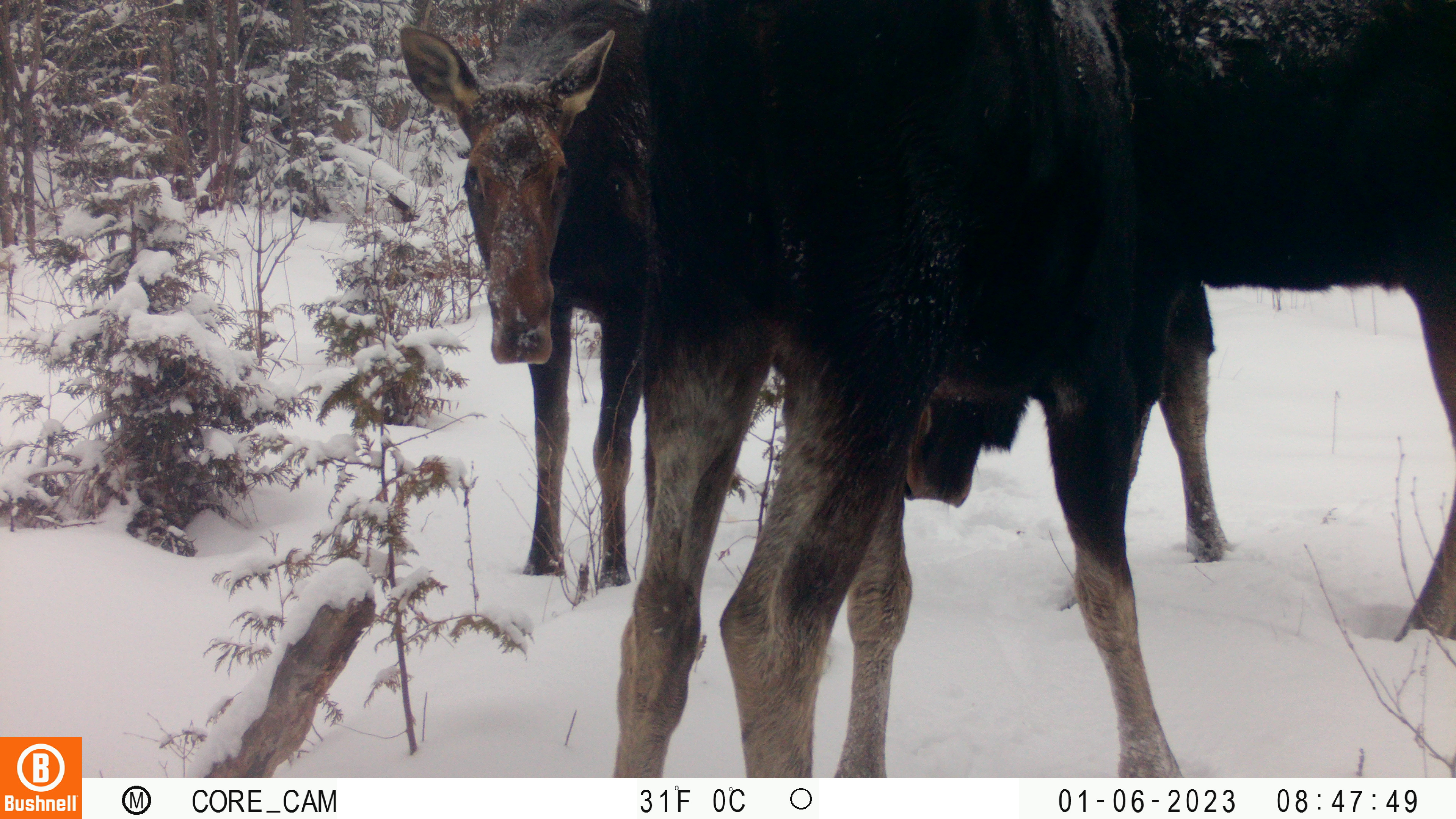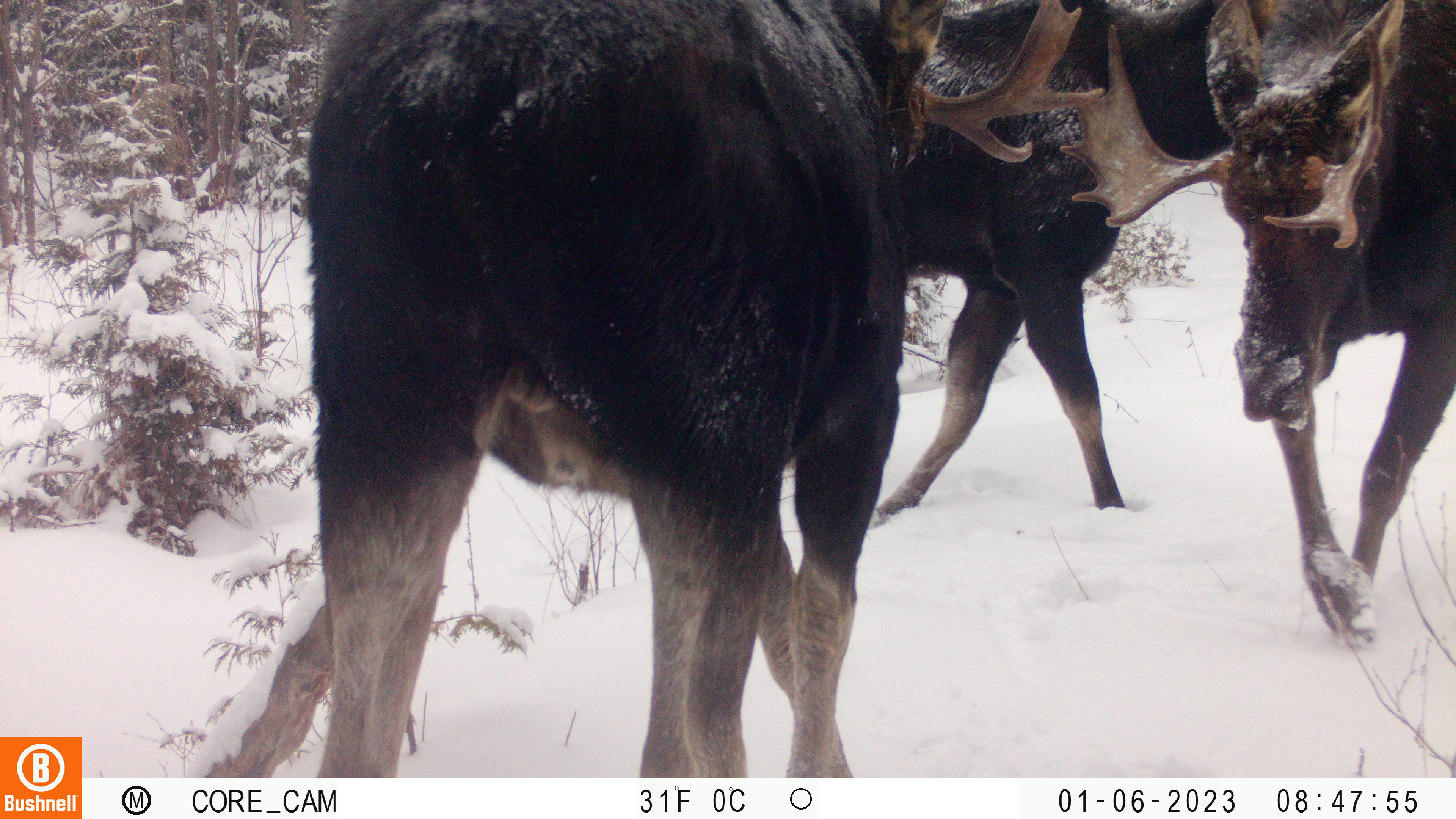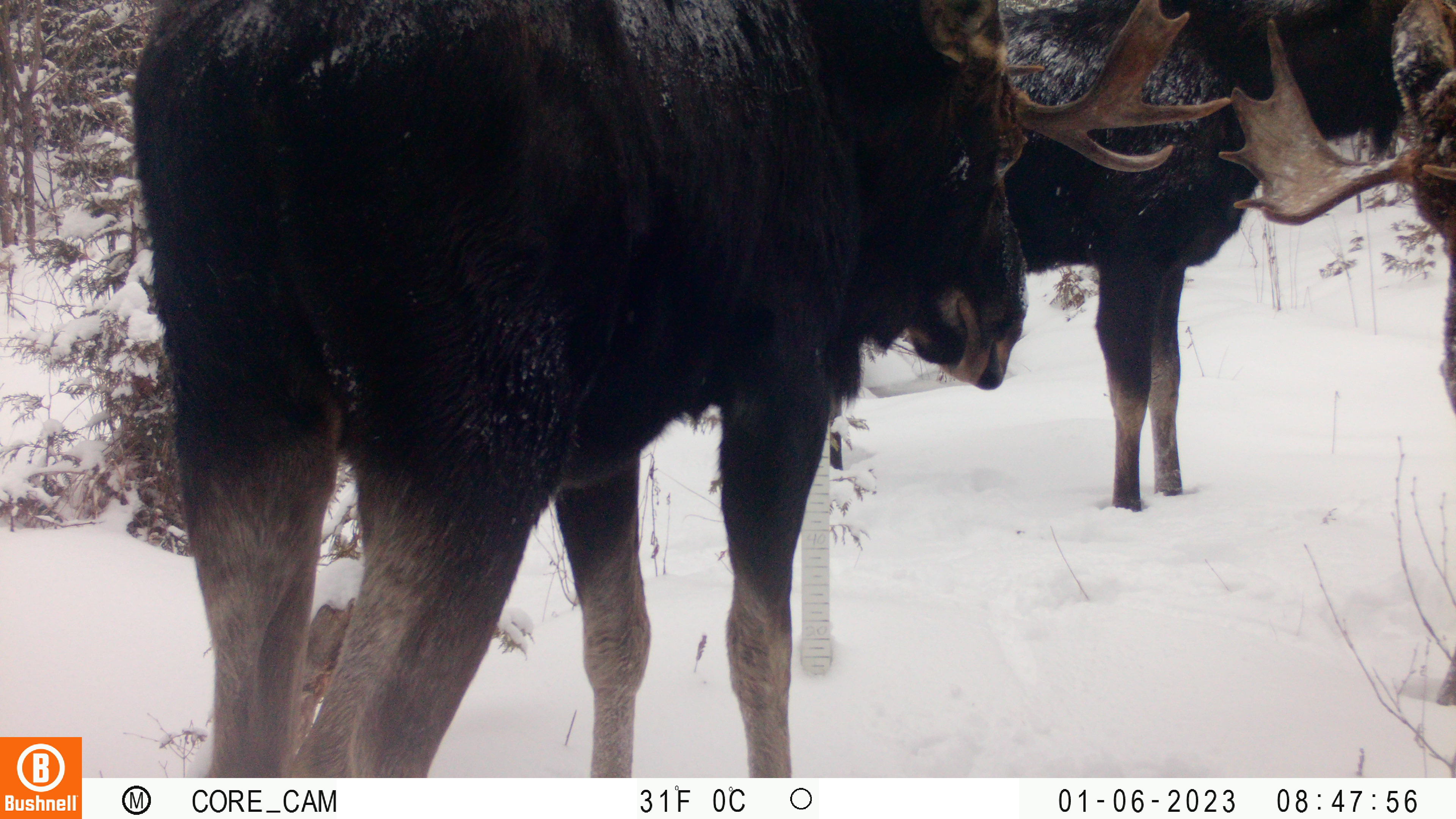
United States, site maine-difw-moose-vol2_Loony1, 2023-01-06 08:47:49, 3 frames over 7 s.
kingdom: Animalia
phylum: Chordata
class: Mammalia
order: Artiodactyla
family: Cervidae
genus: Alces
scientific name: Alces alces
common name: moose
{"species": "moose (Alces alces)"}